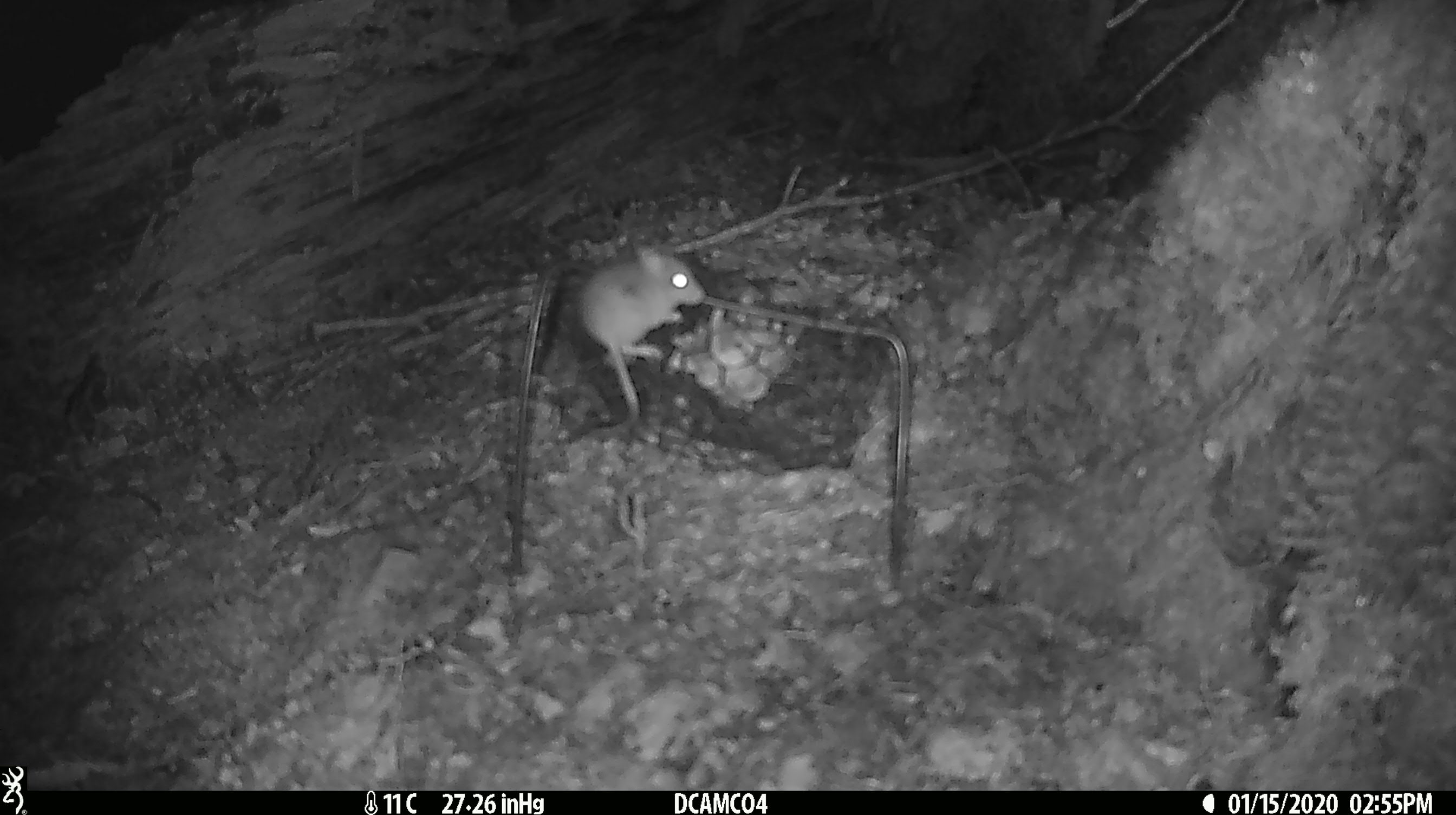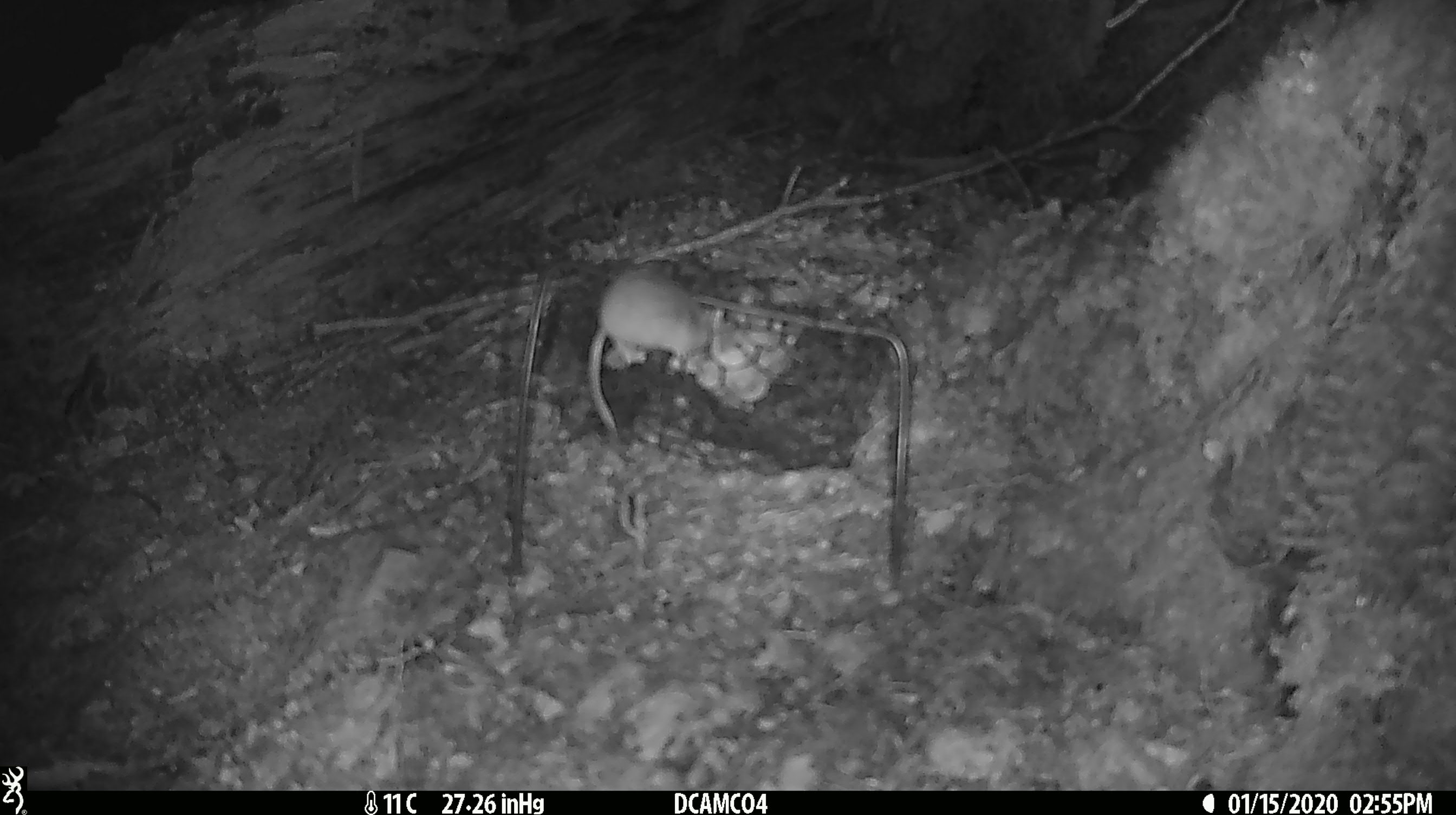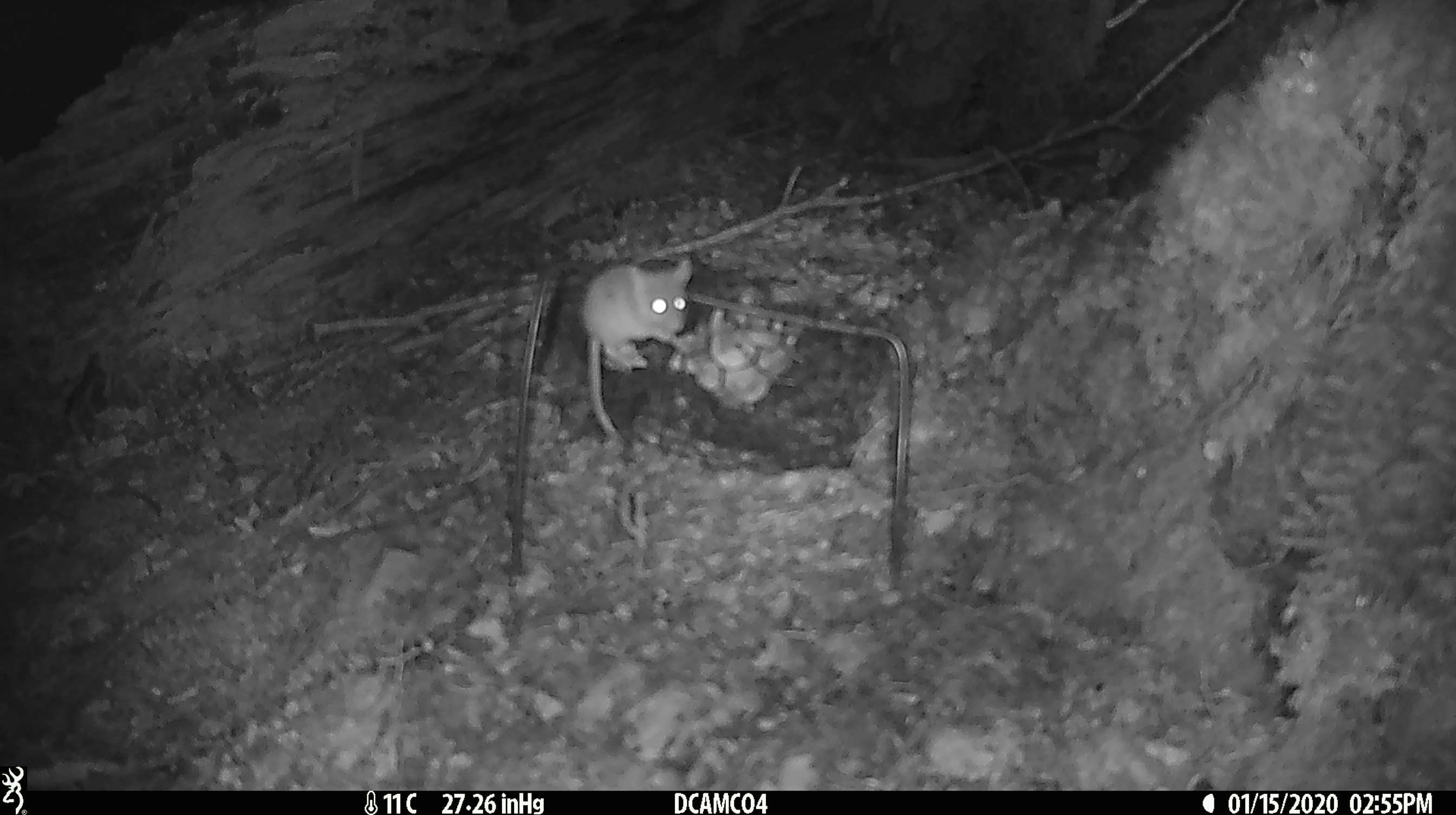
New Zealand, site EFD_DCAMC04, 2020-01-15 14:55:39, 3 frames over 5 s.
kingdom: Animalia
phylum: Chordata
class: Mammalia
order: Rodentia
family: Muridae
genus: Mus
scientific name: Mus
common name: mouse